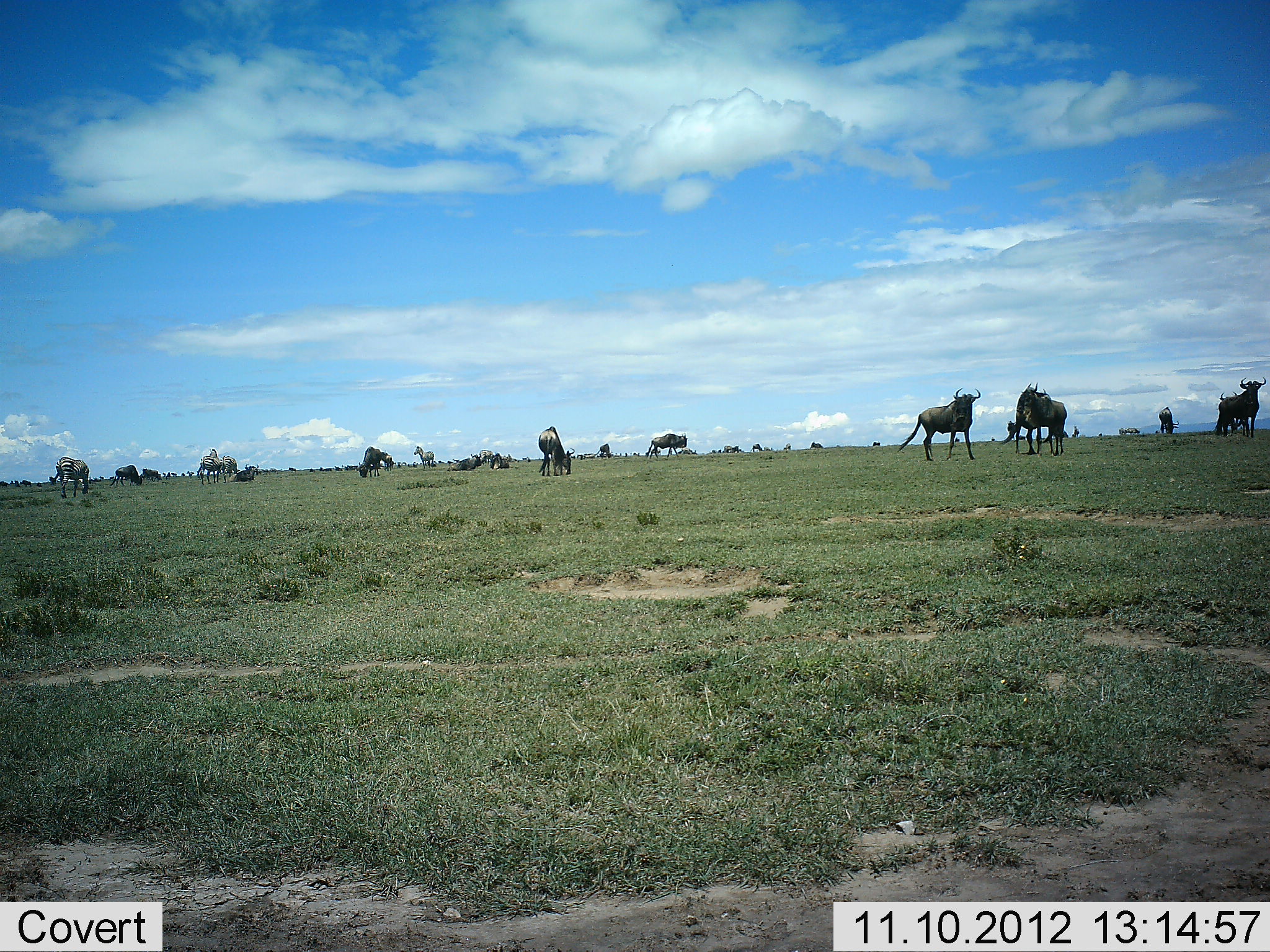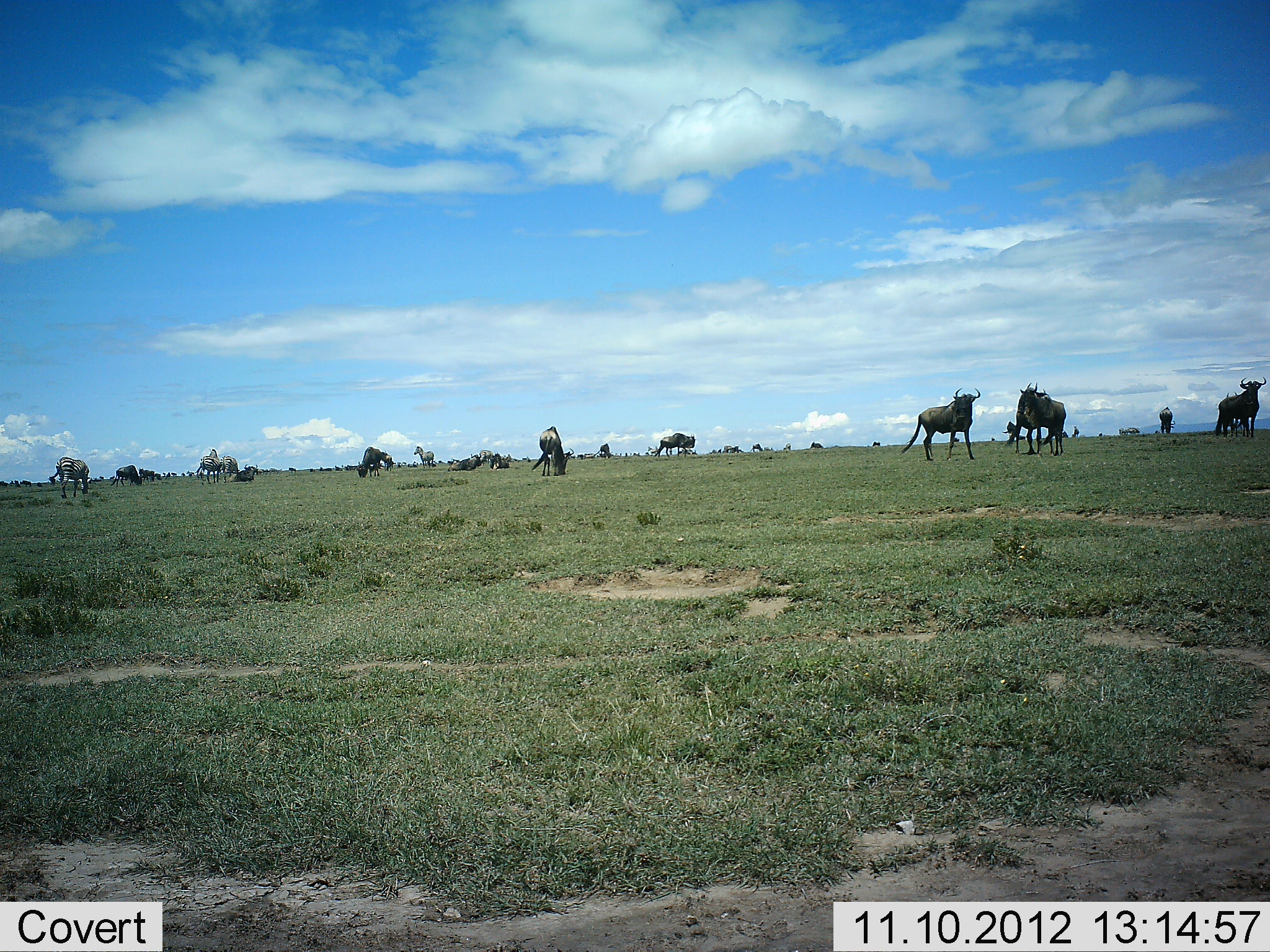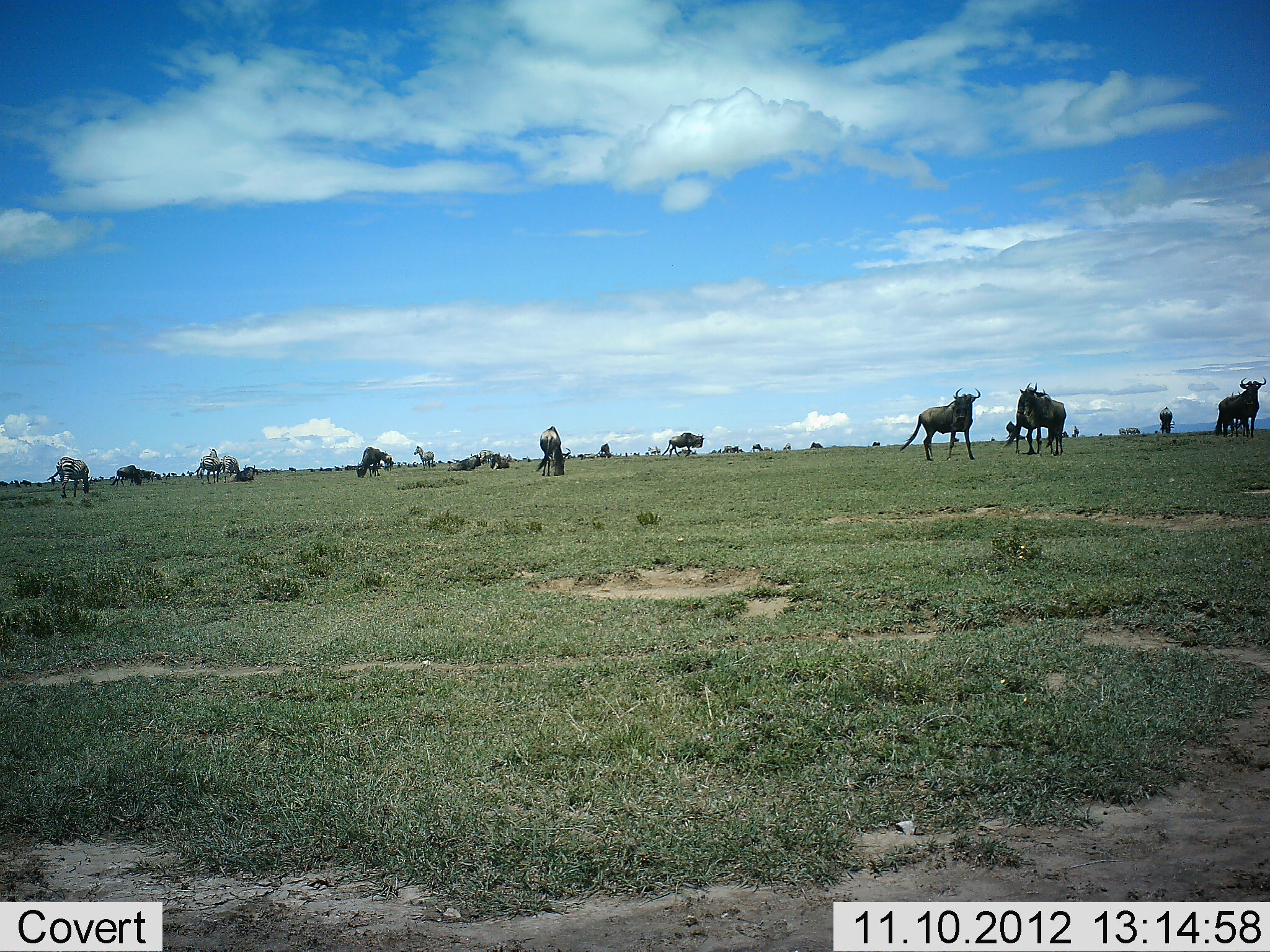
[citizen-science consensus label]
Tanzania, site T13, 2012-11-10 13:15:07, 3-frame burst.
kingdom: Animalia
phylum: Chordata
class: Mammalia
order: Artiodactyla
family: Bovidae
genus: Connochaetes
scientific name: Connochaetes taurinus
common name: blue wildebeest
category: wildebeest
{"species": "wildebeest (blue wildebeest) (Connochaetes taurinus)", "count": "11-50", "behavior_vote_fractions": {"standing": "93%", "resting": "29%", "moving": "50%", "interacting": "0%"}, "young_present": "0%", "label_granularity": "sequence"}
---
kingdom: Animalia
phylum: Chordata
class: Mammalia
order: Perissodactyla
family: Equidae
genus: Equus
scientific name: Equus quagga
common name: plains zebra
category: zebra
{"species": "zebra (plains zebra) (Equus quagga)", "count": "4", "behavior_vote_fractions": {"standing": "70%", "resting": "0%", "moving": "0%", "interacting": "0%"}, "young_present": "0%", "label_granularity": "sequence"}